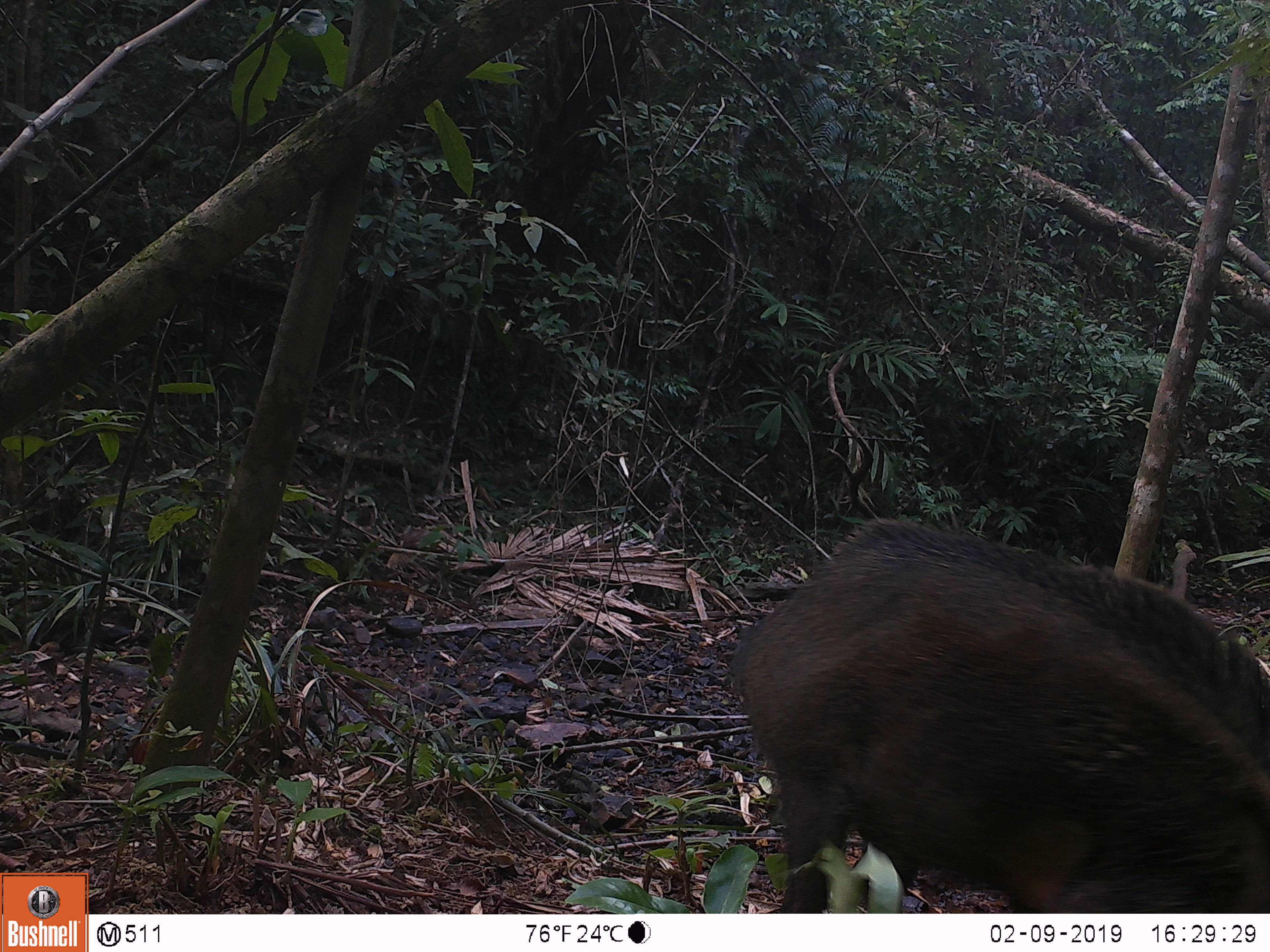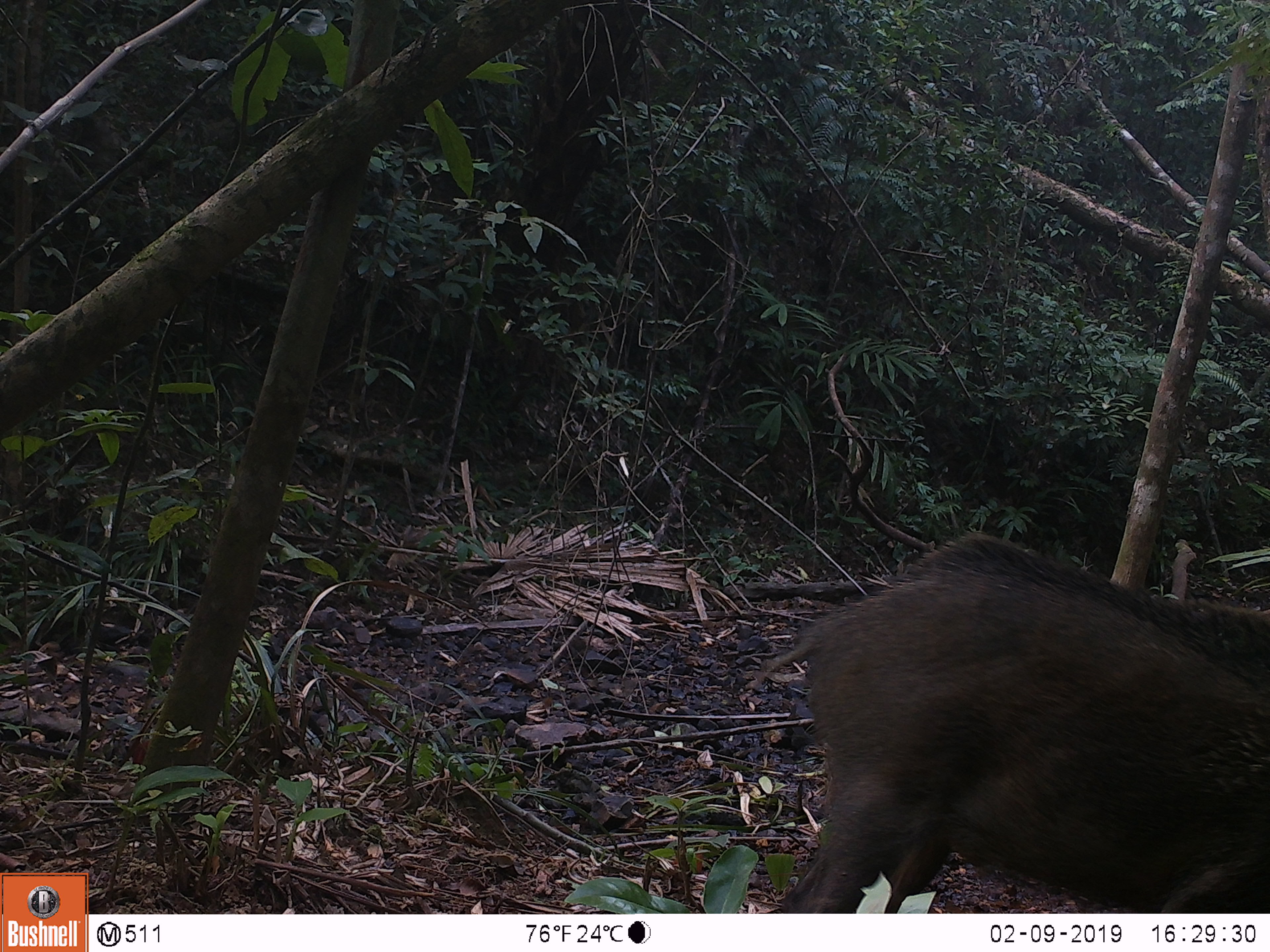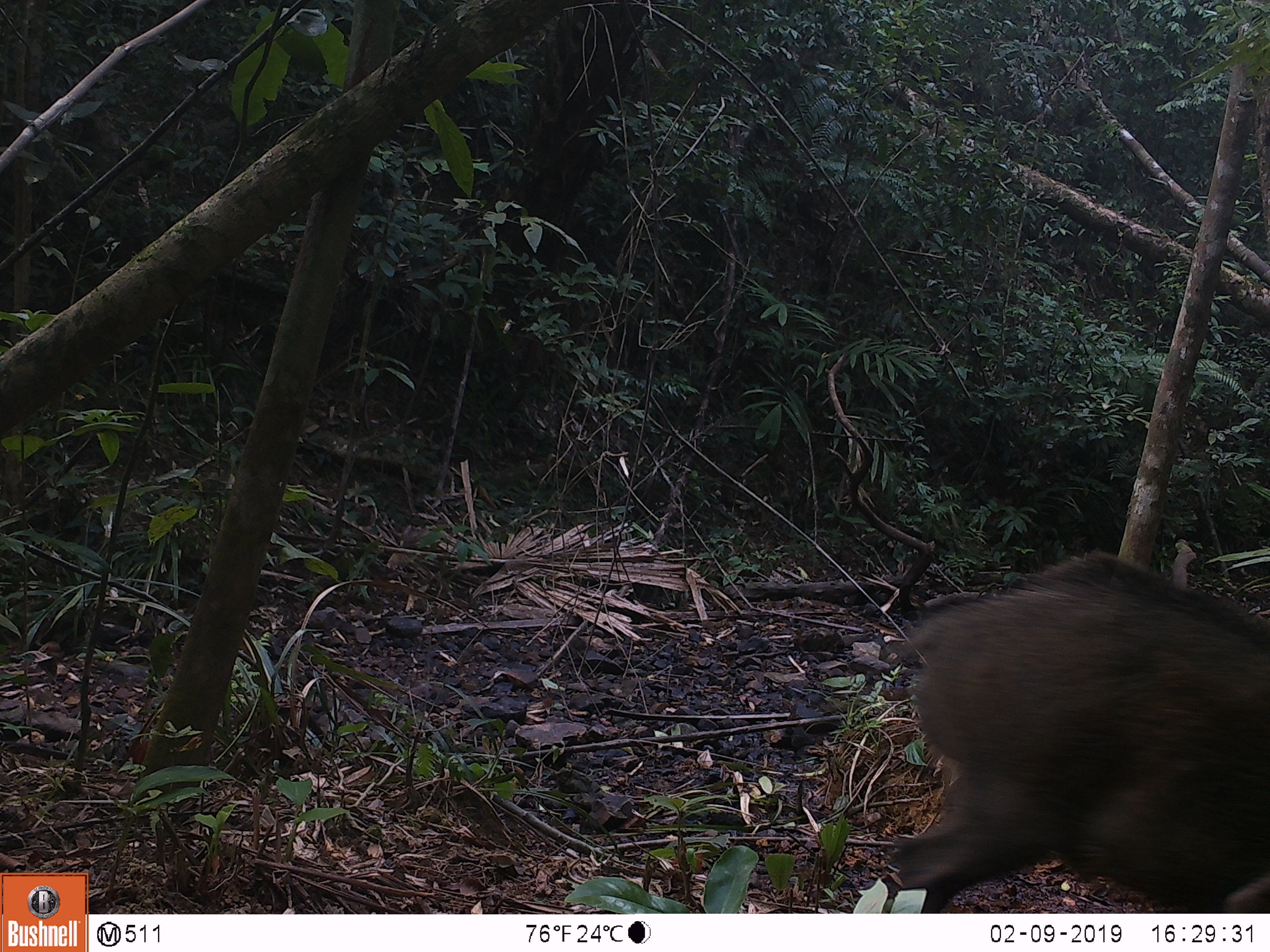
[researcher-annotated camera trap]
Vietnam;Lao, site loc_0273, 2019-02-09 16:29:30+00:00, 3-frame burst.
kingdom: Animalia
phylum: Chordata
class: Mammalia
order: Artiodactyla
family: Suidae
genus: Sus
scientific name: Sus scrofa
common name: eurasian wild pig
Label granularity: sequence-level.